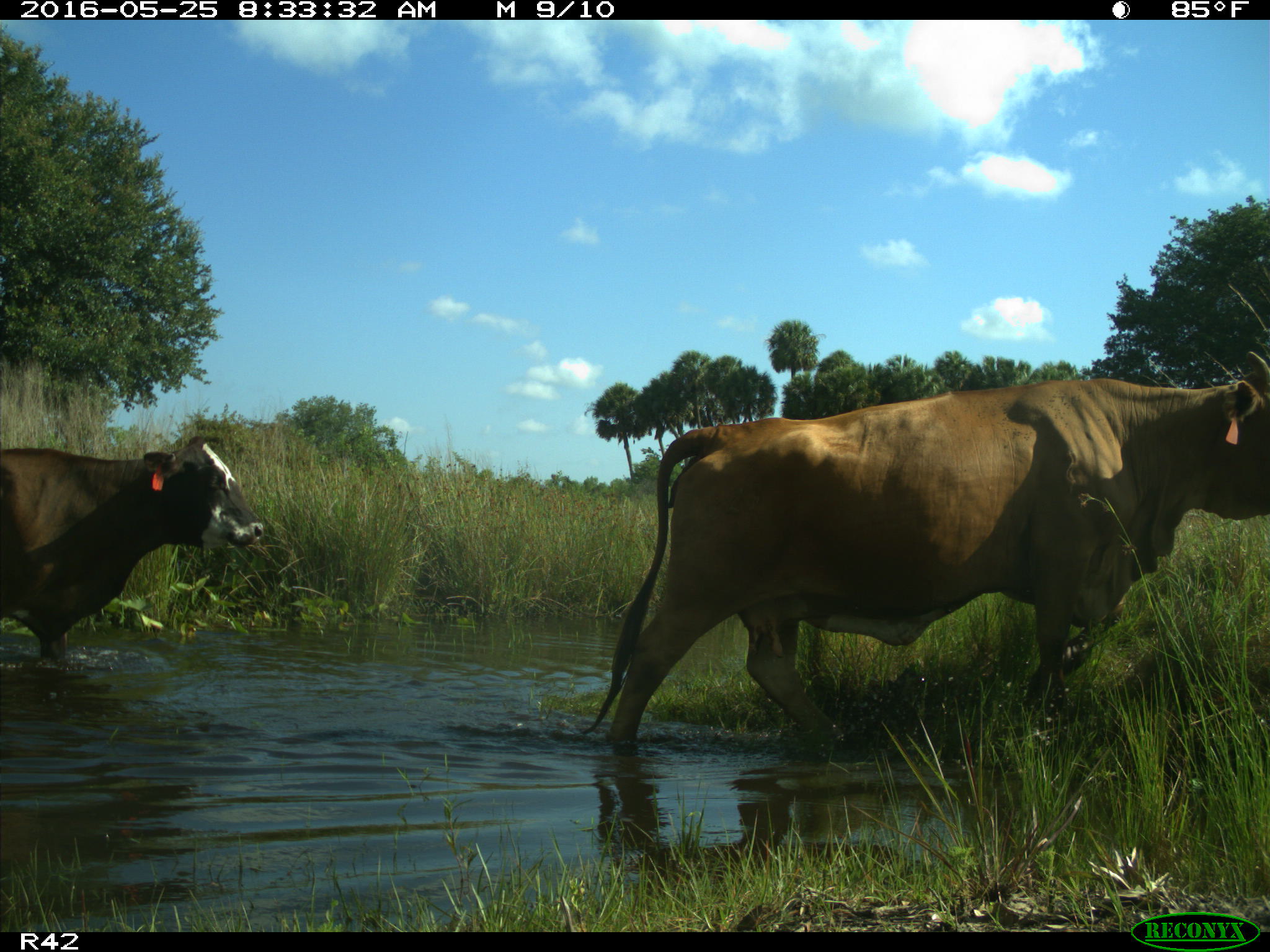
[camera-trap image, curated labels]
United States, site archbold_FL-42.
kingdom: Animalia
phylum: Chordata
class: Mammalia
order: Artiodactyla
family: Bovidae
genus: Bos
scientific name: Bos taurus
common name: domestic cow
Bos taurus (domestic cow).